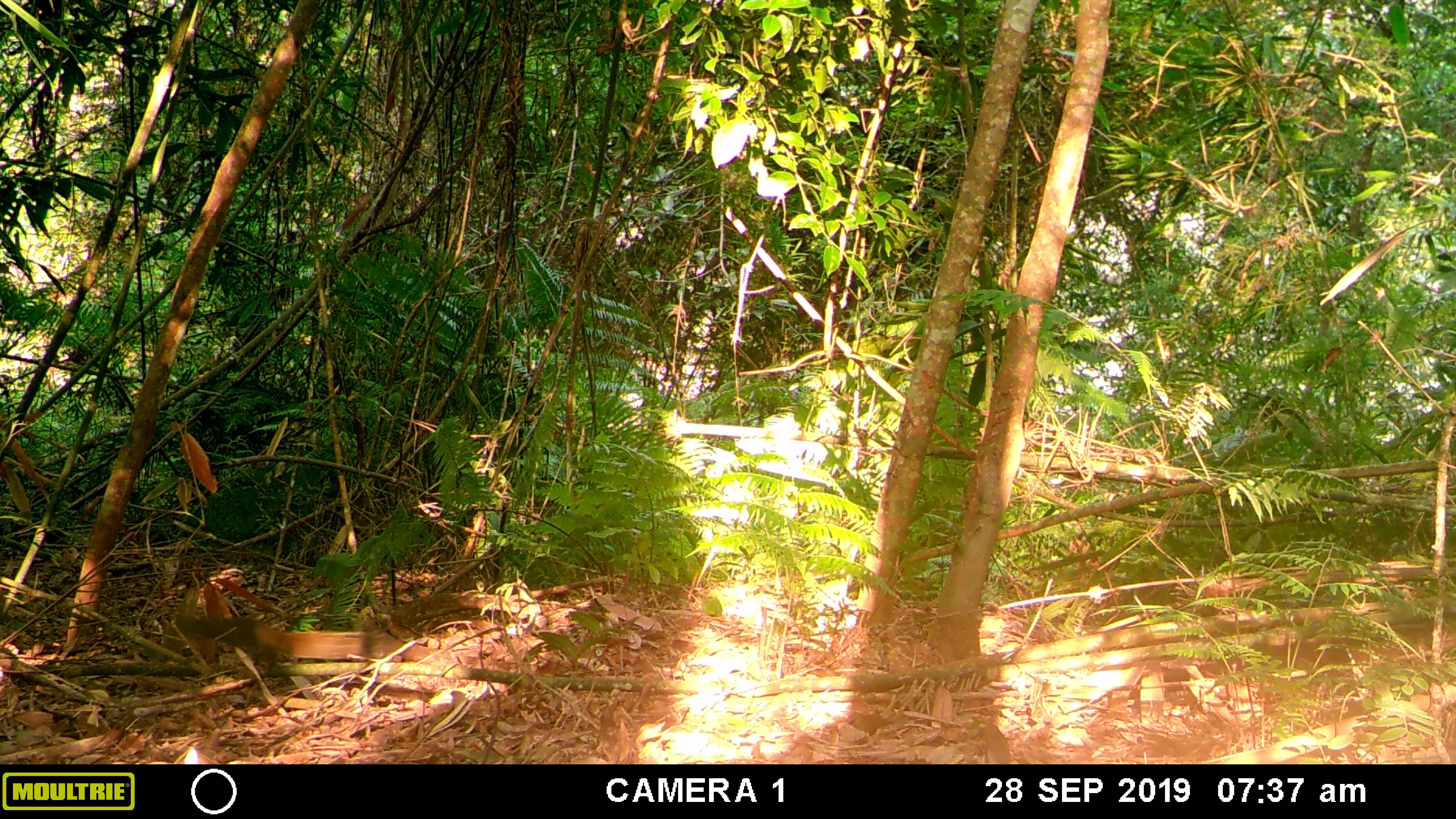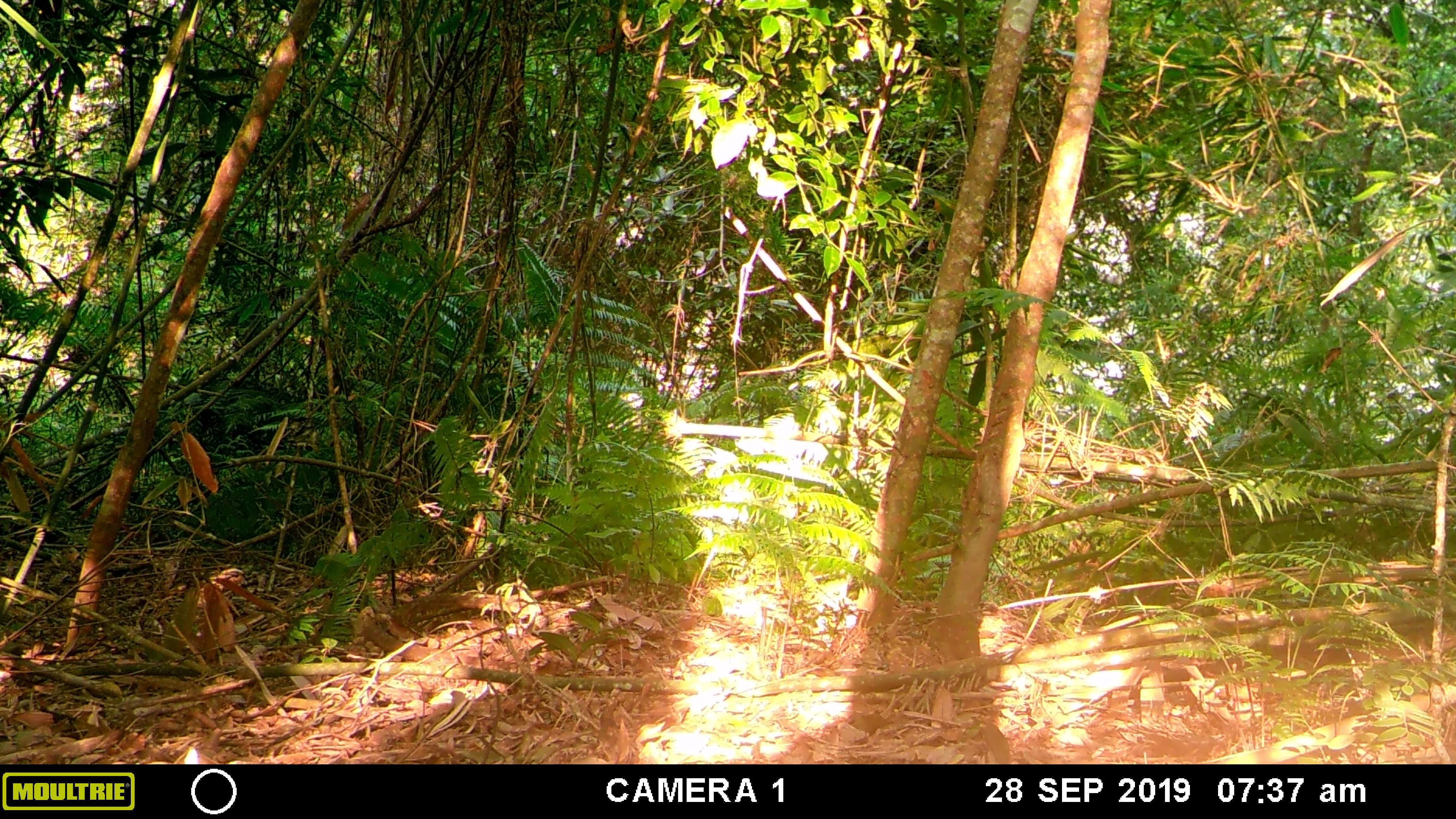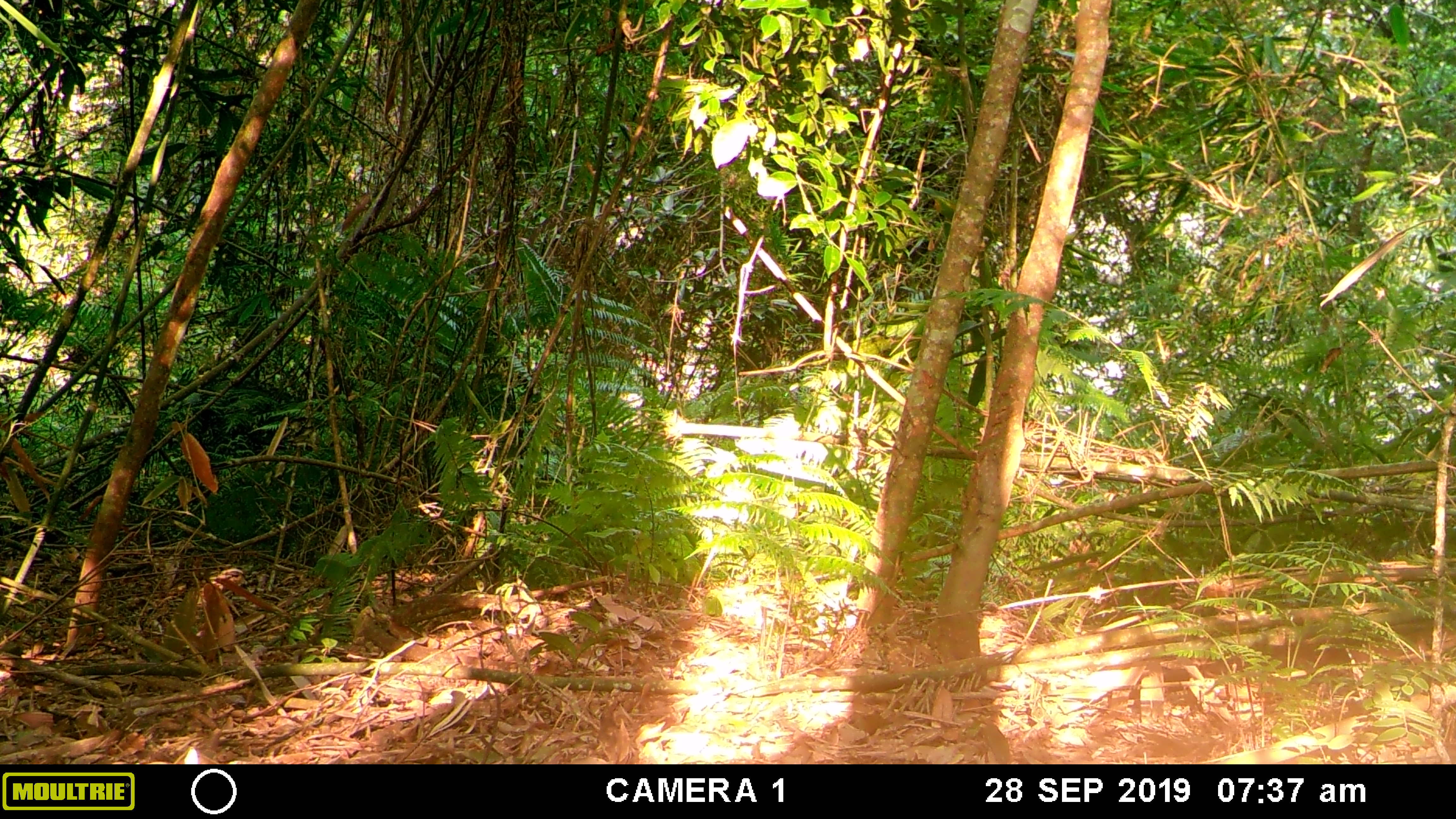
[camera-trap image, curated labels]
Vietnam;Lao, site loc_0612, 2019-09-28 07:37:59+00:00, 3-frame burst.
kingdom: Animalia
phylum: Chordata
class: Mammalia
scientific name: Mammalia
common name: mammal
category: unidentified small mammal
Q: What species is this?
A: Unidentified small mammal (mammal) (Mammalia).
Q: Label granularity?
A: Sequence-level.